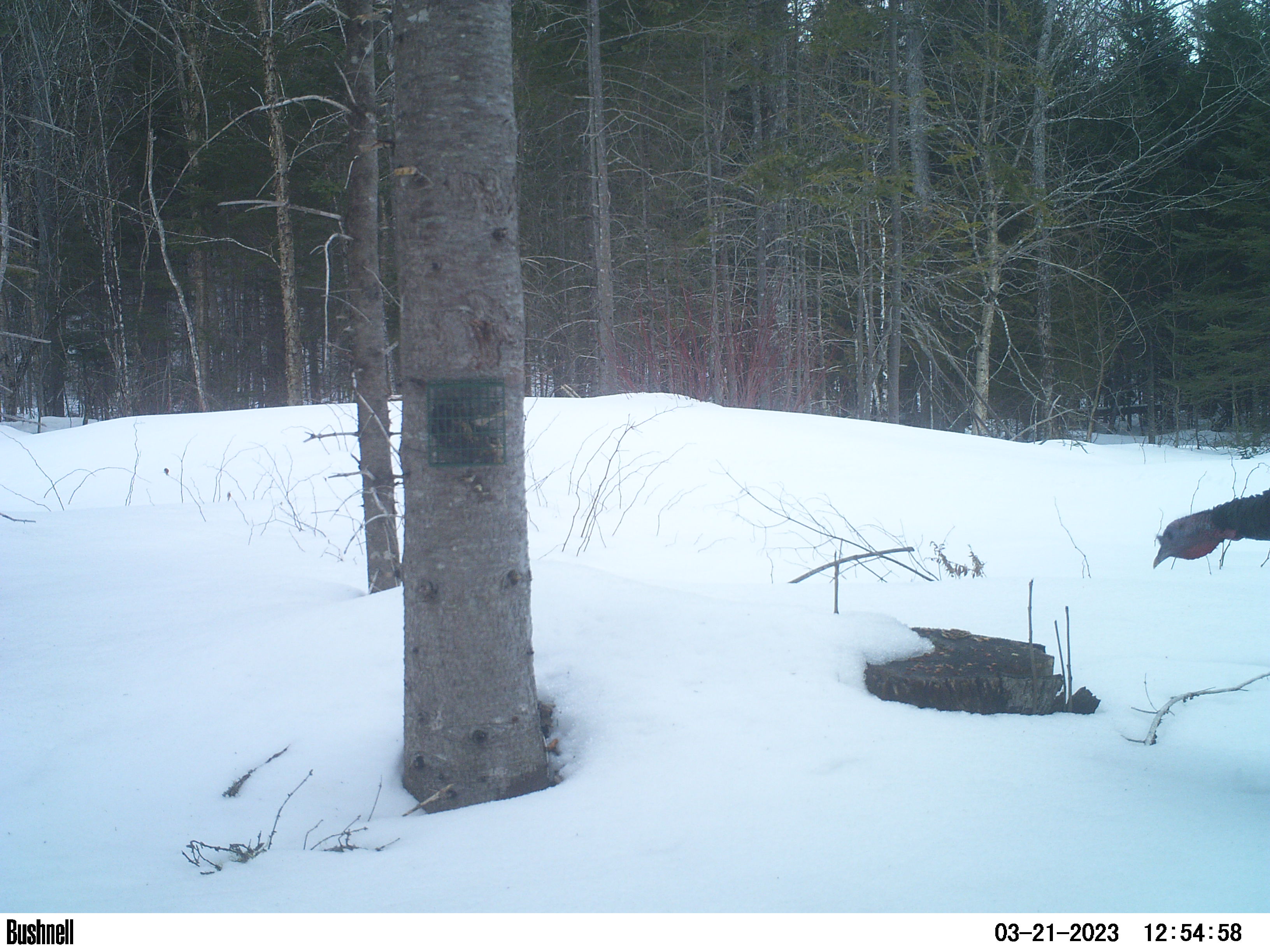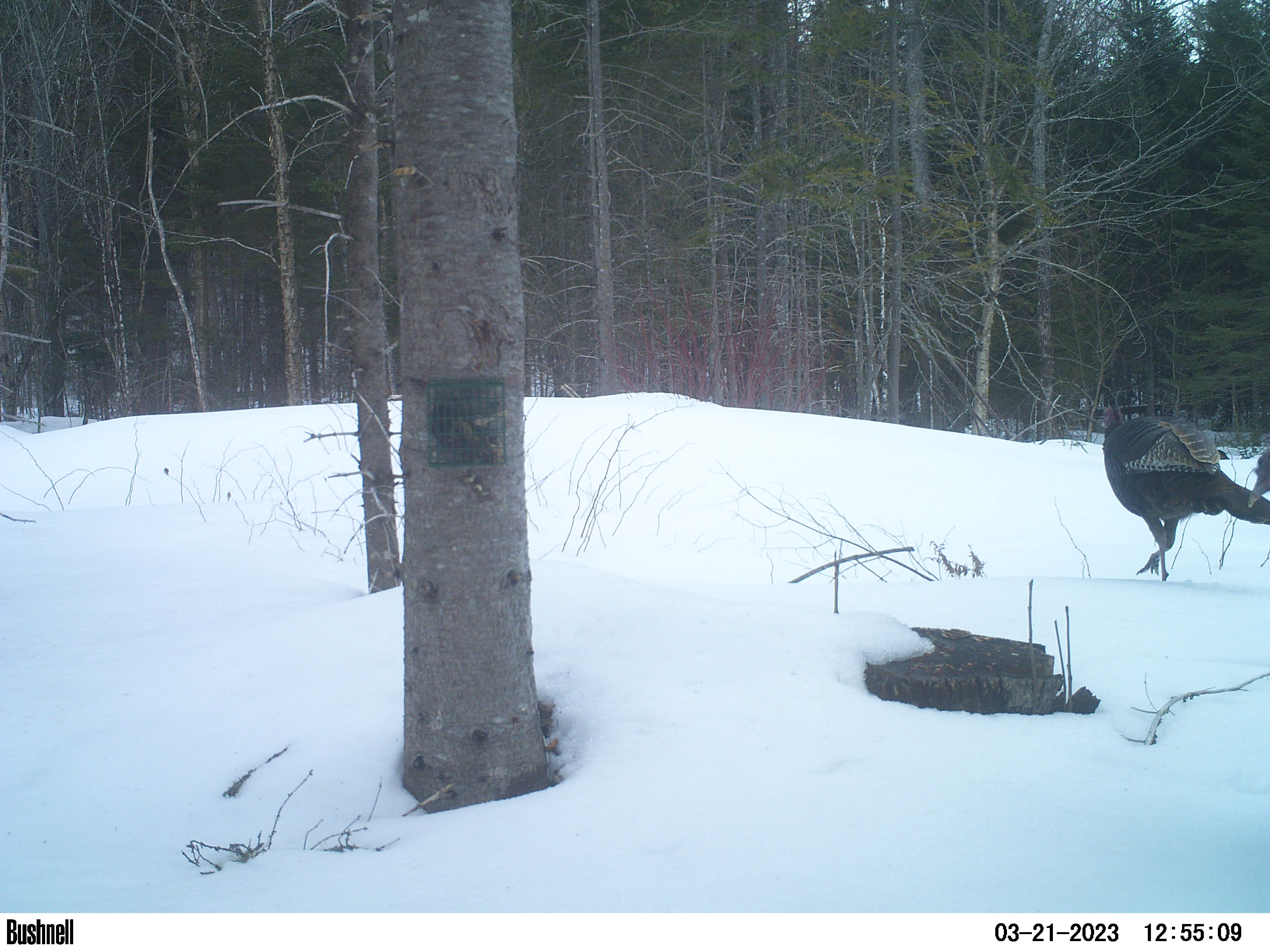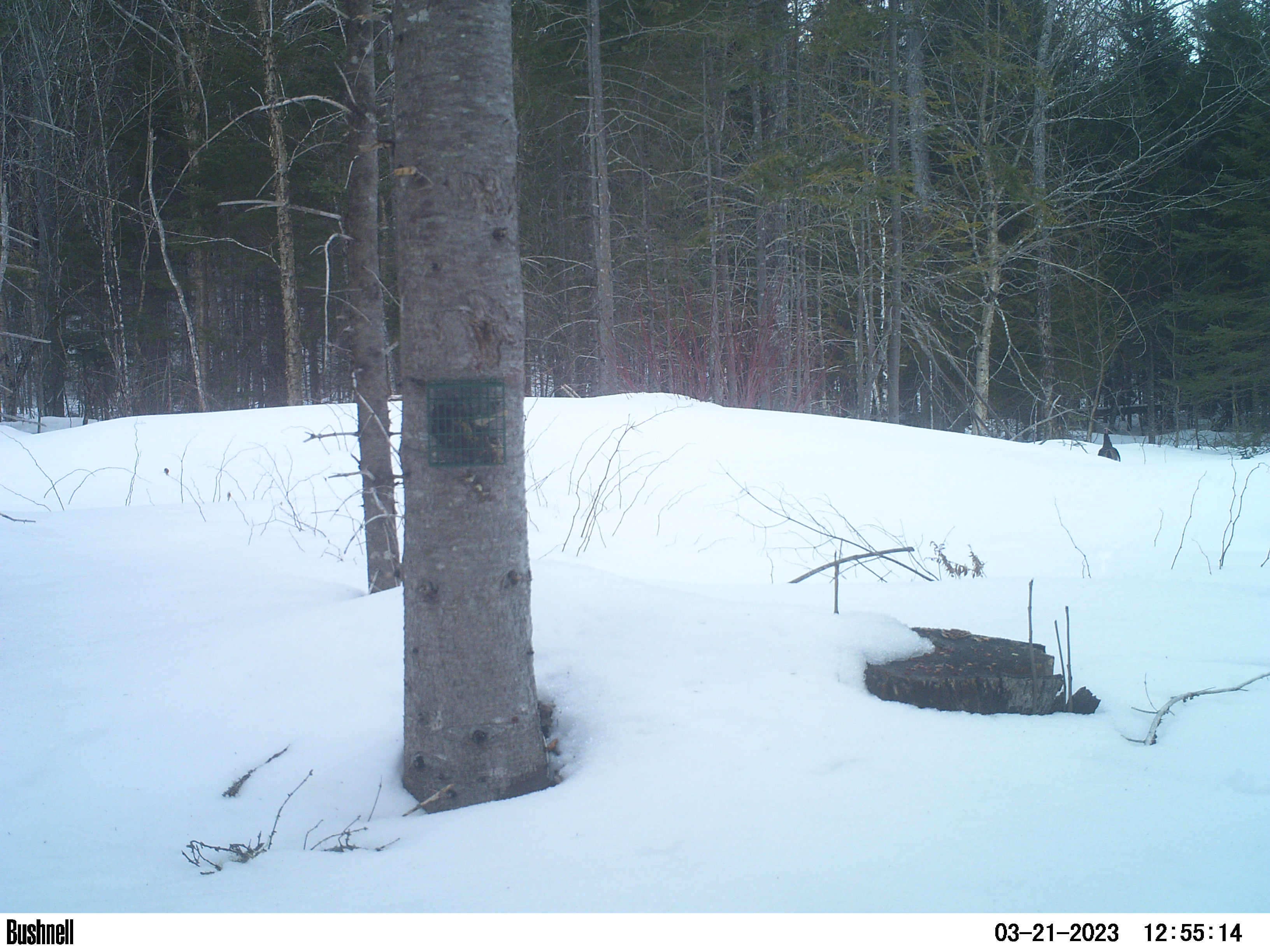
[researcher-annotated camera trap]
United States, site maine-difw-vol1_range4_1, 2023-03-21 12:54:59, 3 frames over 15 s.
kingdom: Animalia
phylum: Chordata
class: Aves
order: Galliformes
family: Phasianidae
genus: Meleagris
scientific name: Meleagris gallopavo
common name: wild turkey